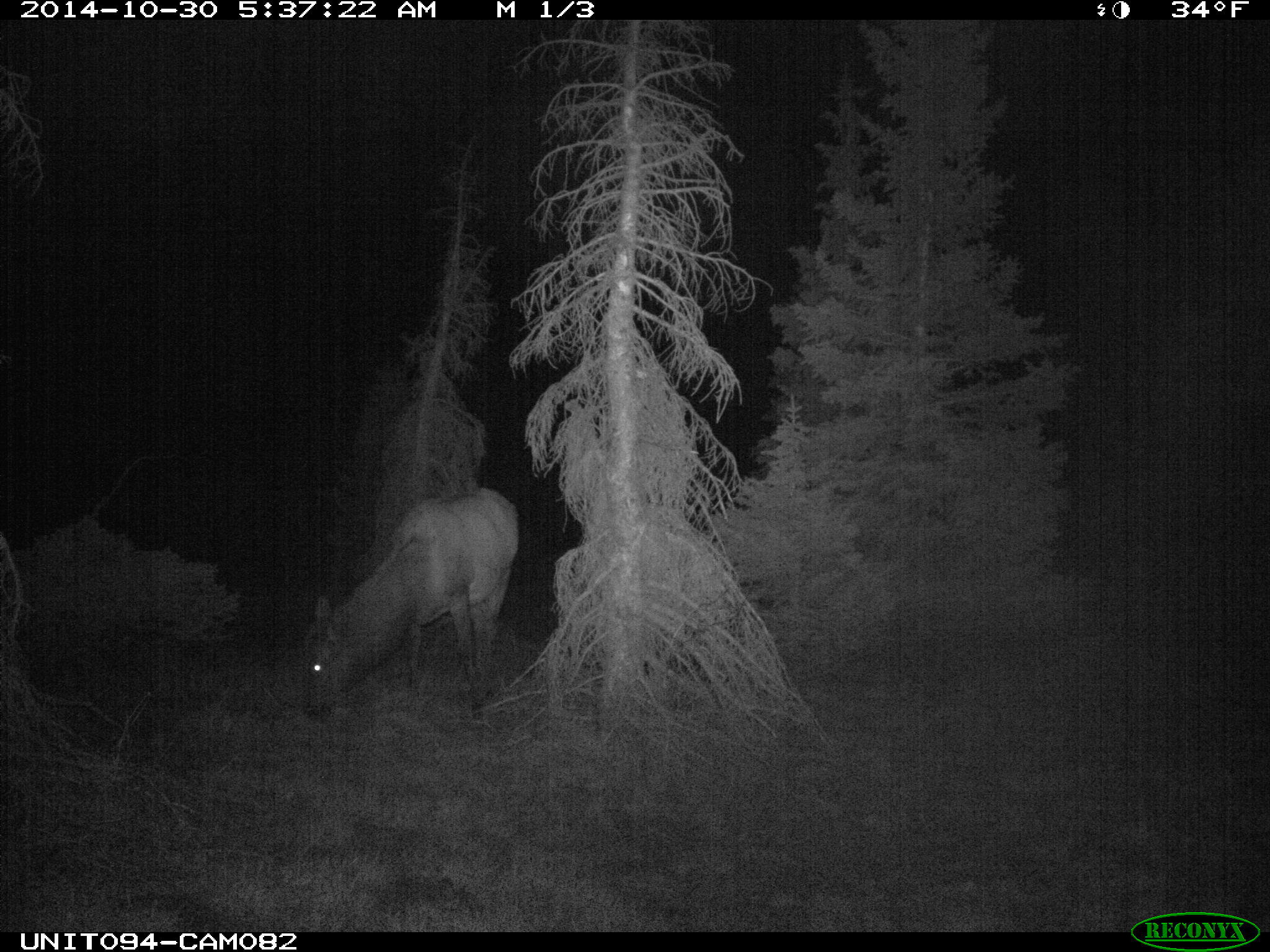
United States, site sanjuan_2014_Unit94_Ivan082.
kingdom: Animalia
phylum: Chordata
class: Mammalia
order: Artiodactyla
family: Cervidae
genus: Cervus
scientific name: Cervus elaphus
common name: red deer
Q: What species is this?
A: Cervus elaphus (red deer).